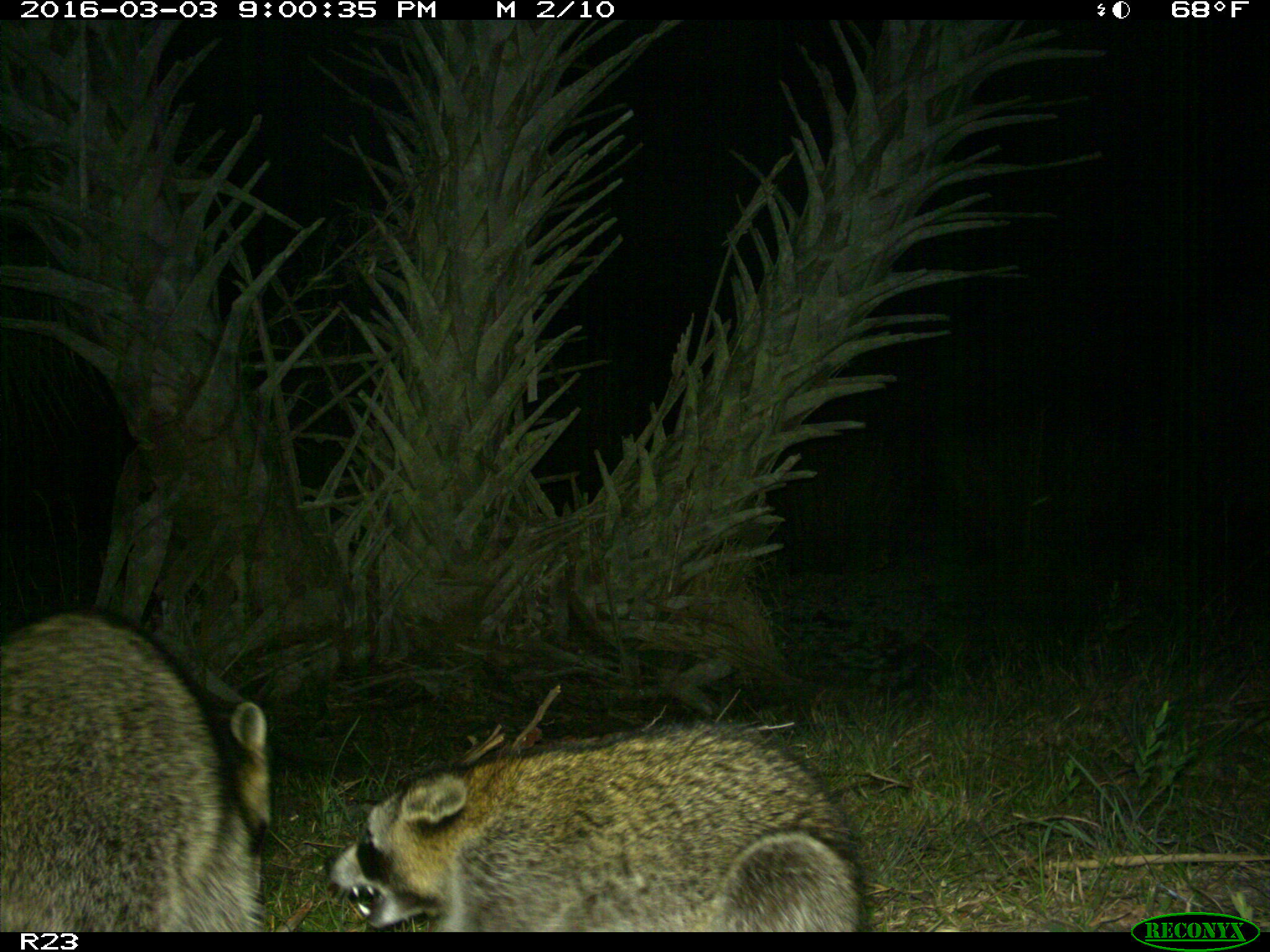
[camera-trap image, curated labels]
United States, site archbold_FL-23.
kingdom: Animalia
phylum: Chordata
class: Mammalia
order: Carnivora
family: Procyonidae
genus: Procyon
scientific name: Procyon lotor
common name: common raccoon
Procyon lotor (common raccoon).